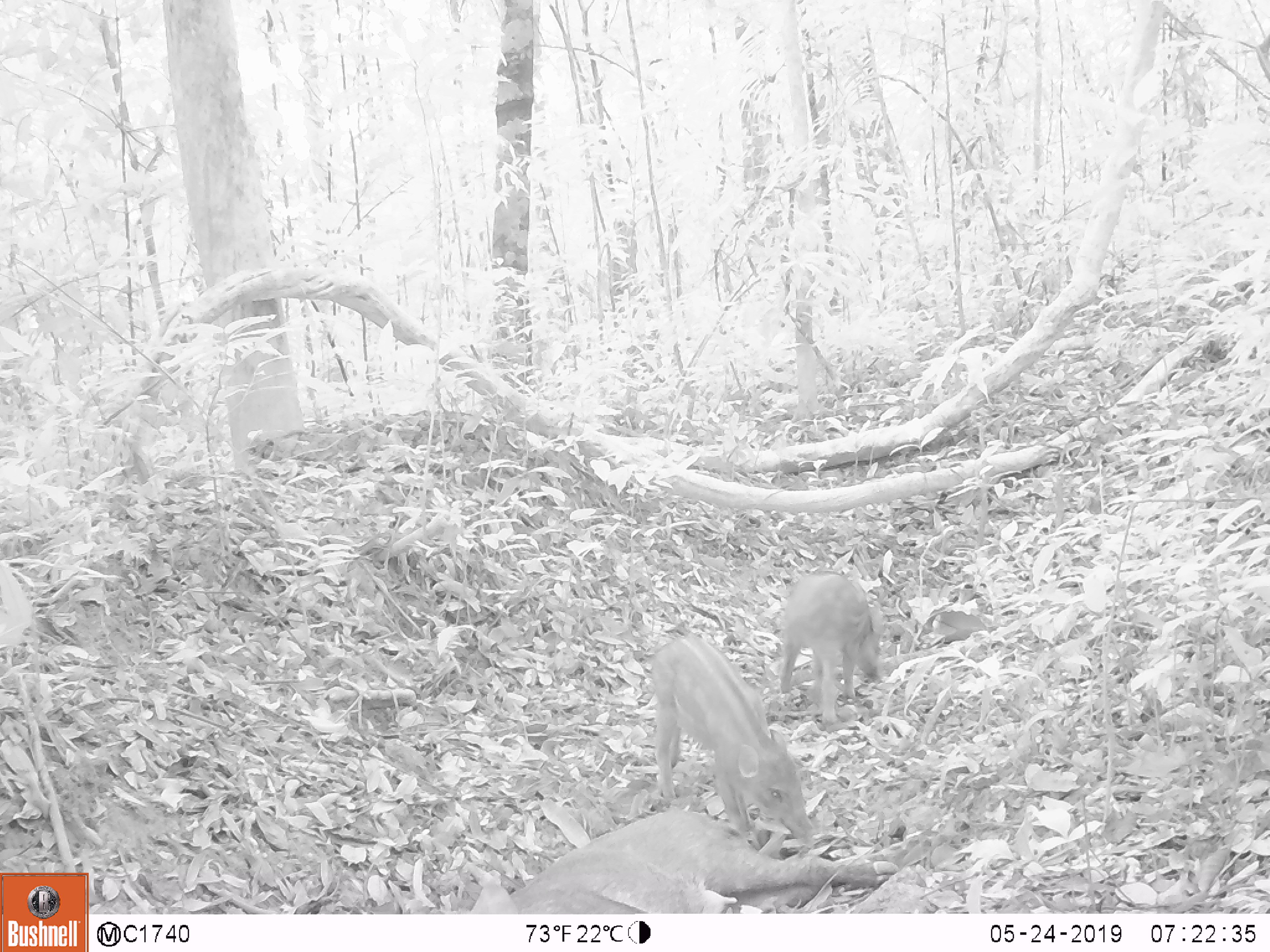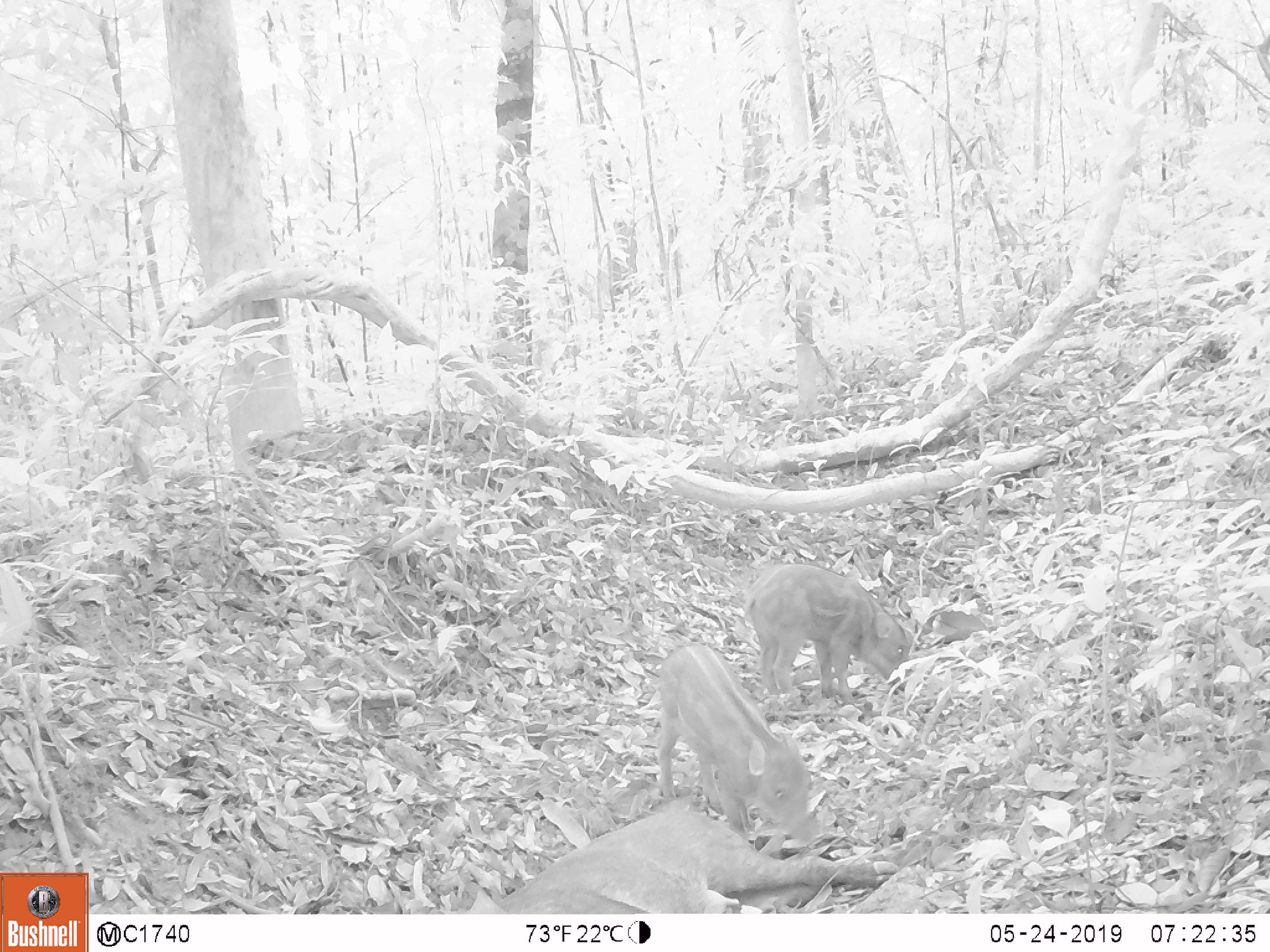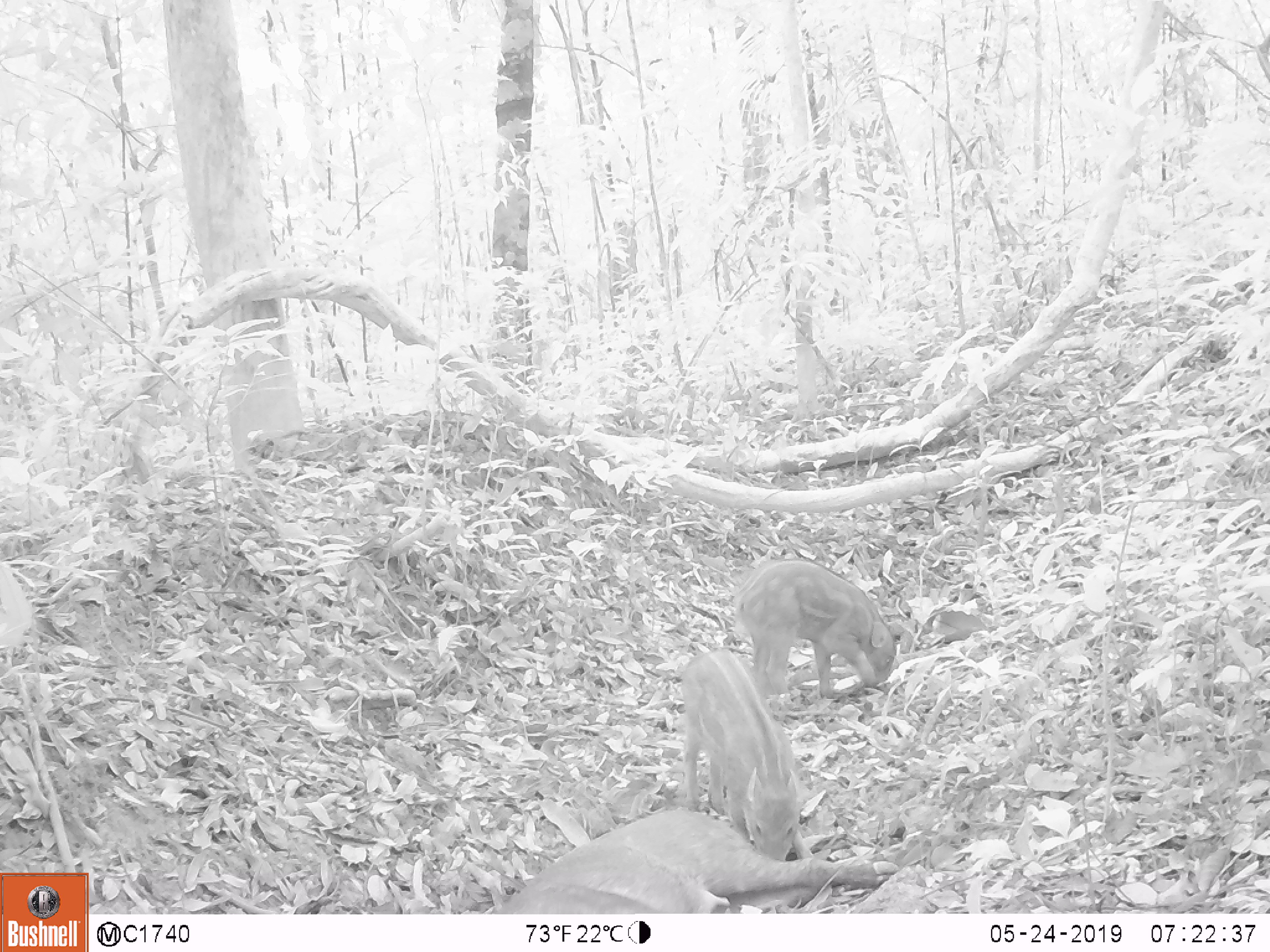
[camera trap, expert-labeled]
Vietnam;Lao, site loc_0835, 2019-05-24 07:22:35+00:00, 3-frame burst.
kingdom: Animalia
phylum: Chordata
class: Mammalia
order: Artiodactyla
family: Suidae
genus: Sus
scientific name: Sus scrofa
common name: eurasian wild pig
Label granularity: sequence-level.